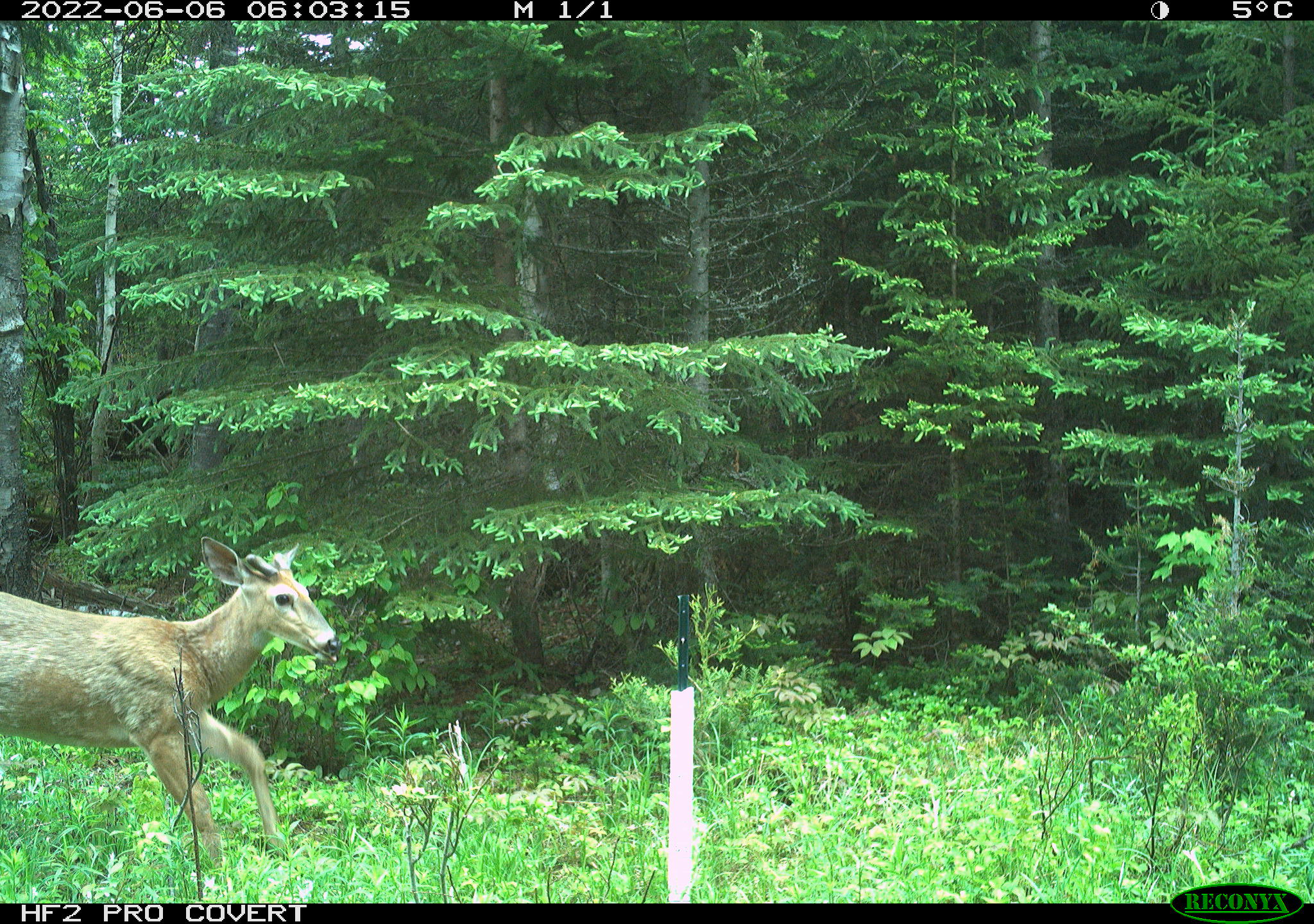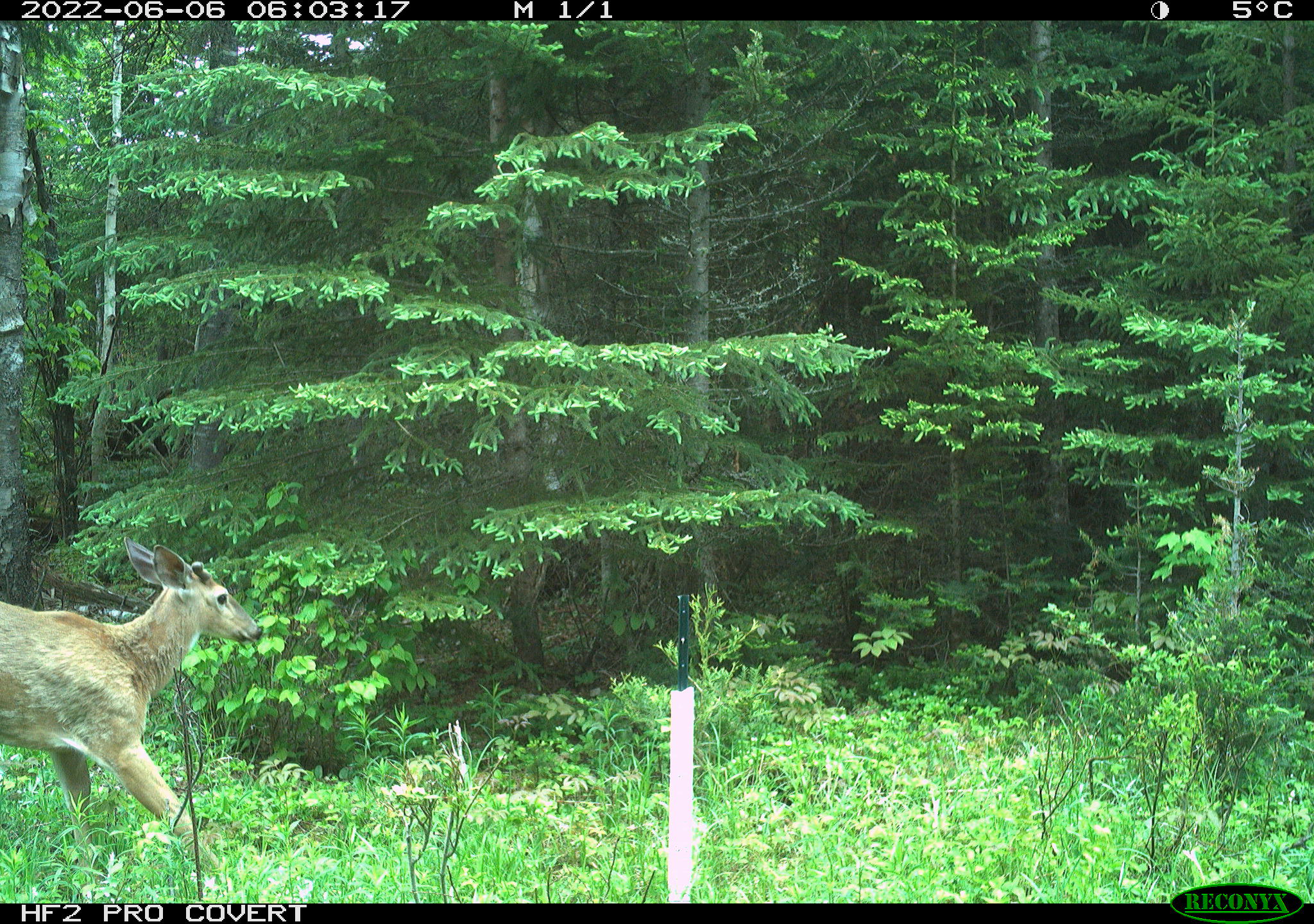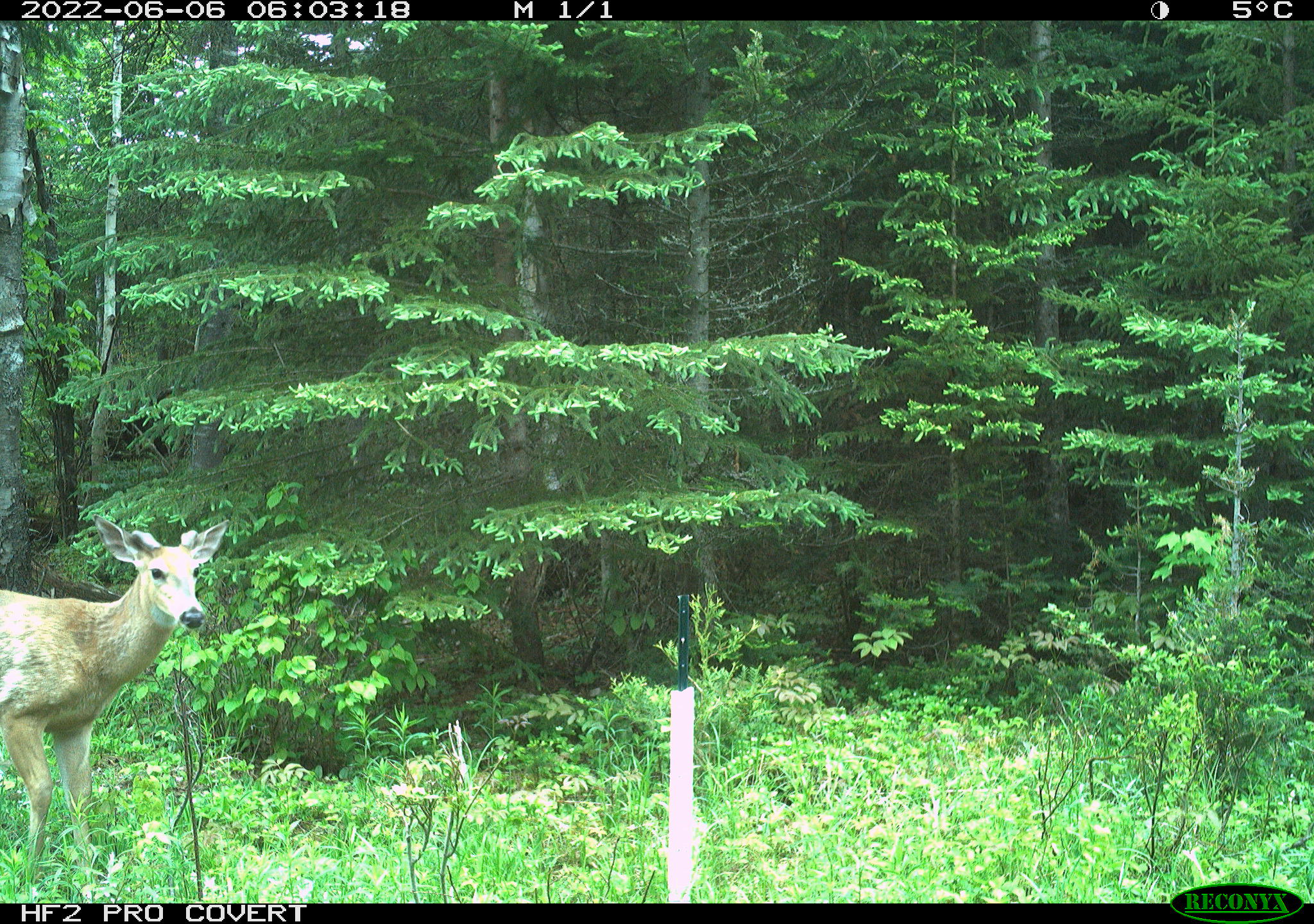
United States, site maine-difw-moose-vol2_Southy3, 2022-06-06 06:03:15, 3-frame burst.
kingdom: Animalia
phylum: Chordata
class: Mammalia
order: Artiodactyla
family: Cervidae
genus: Odocoileus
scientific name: Odocoileus virginianus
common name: white-tailed deer